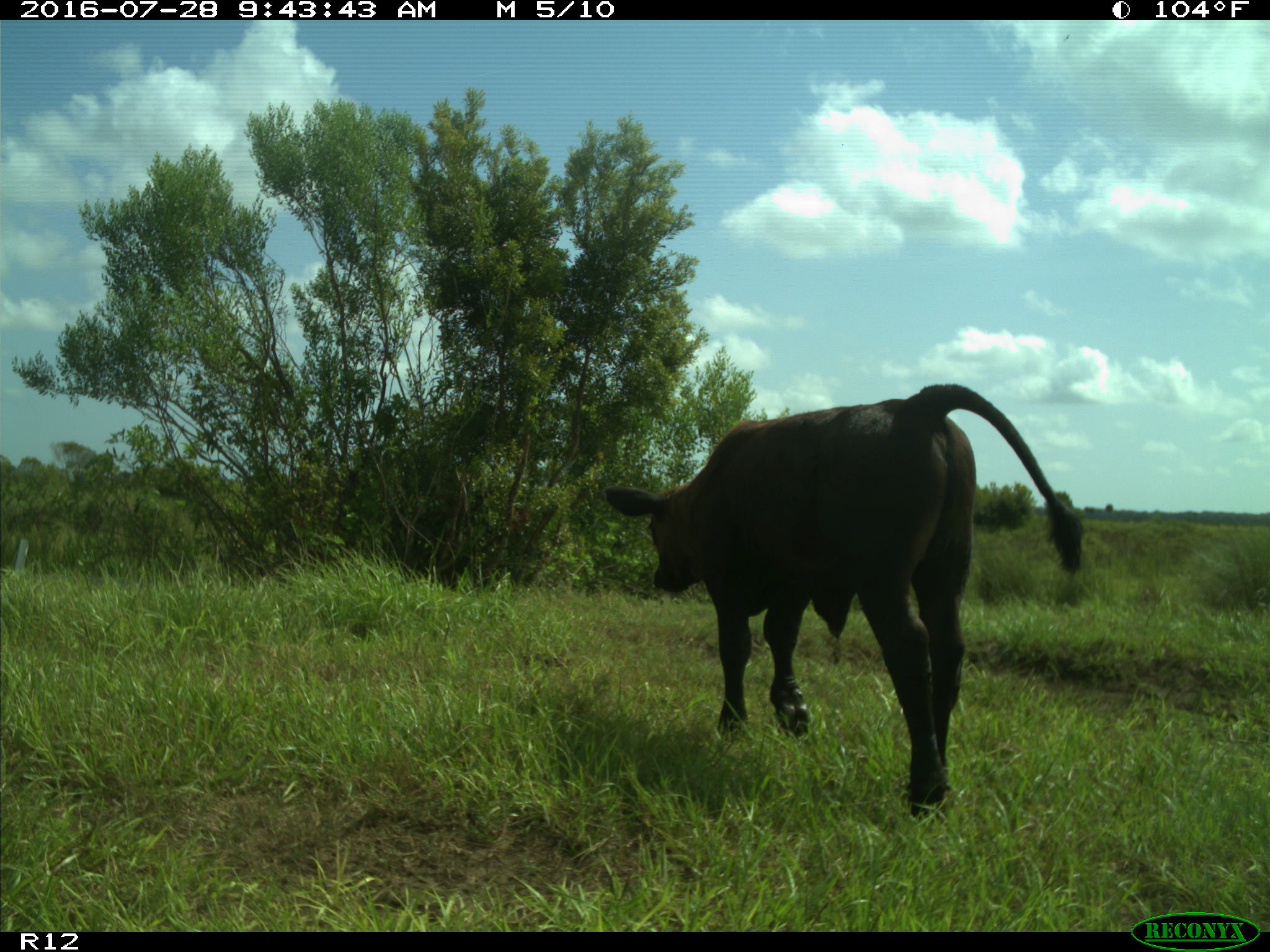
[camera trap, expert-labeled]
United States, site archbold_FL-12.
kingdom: Animalia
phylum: Chordata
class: Mammalia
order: Artiodactyla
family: Bovidae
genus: Bos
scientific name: Bos taurus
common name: domestic cow